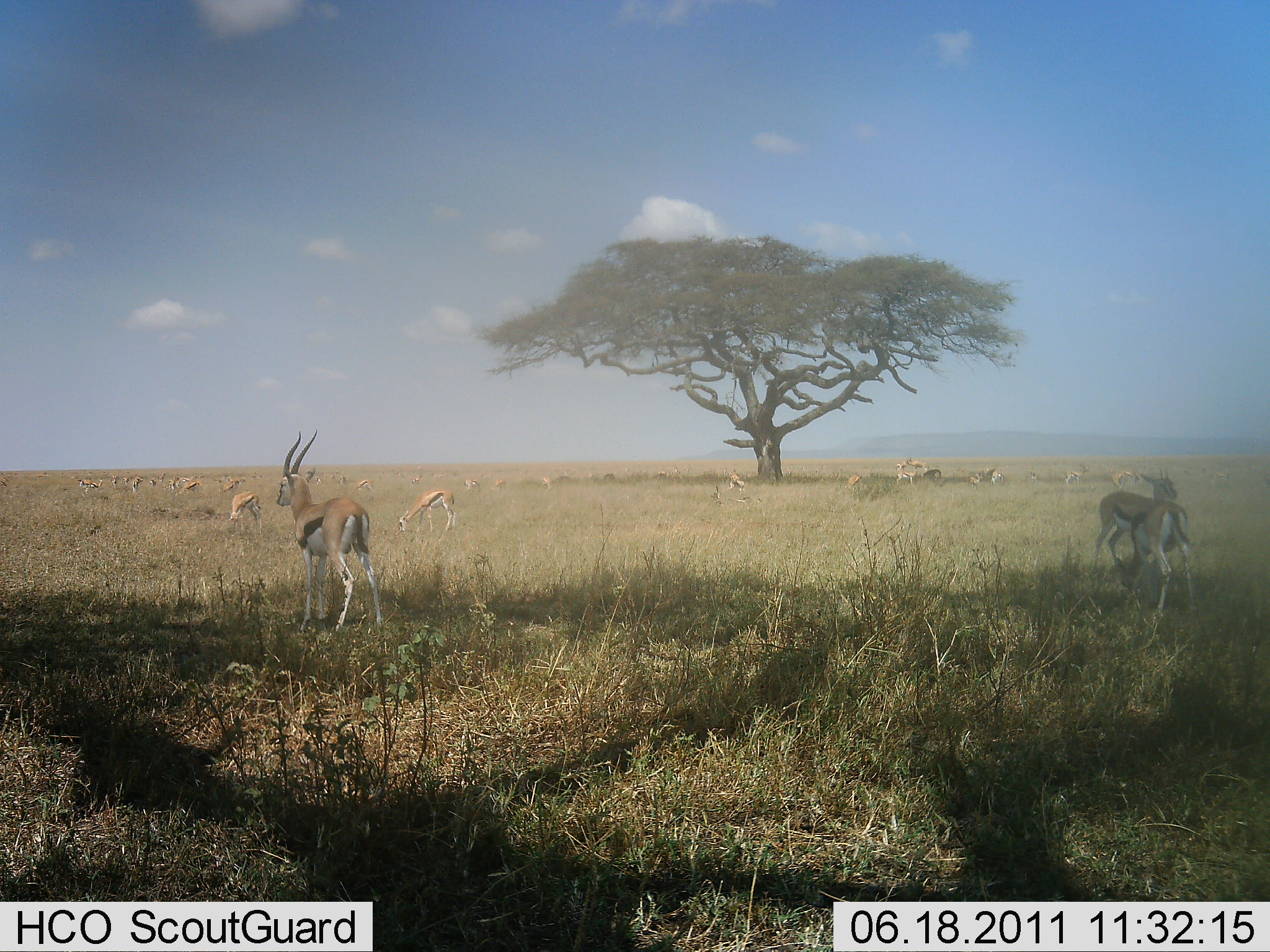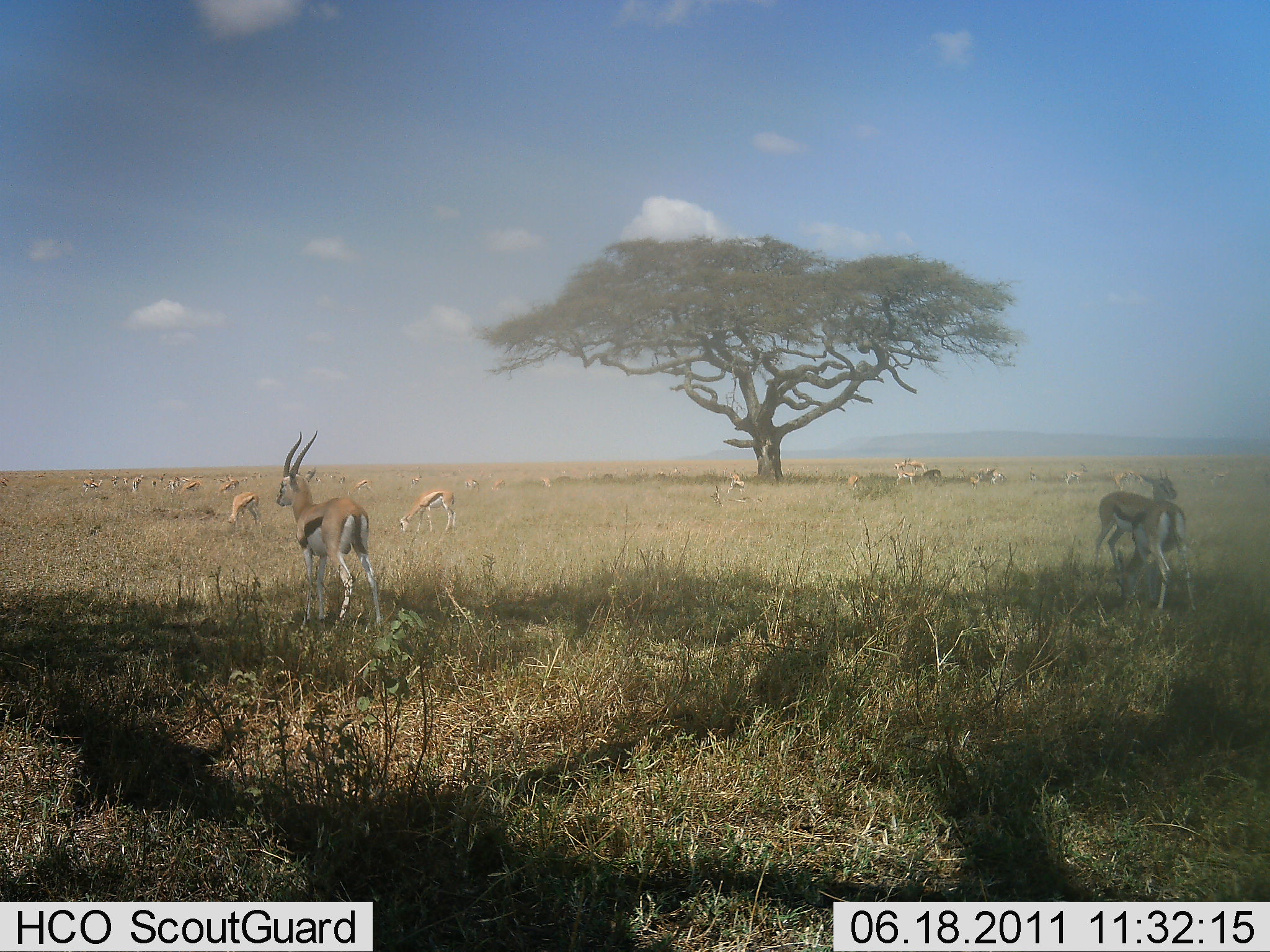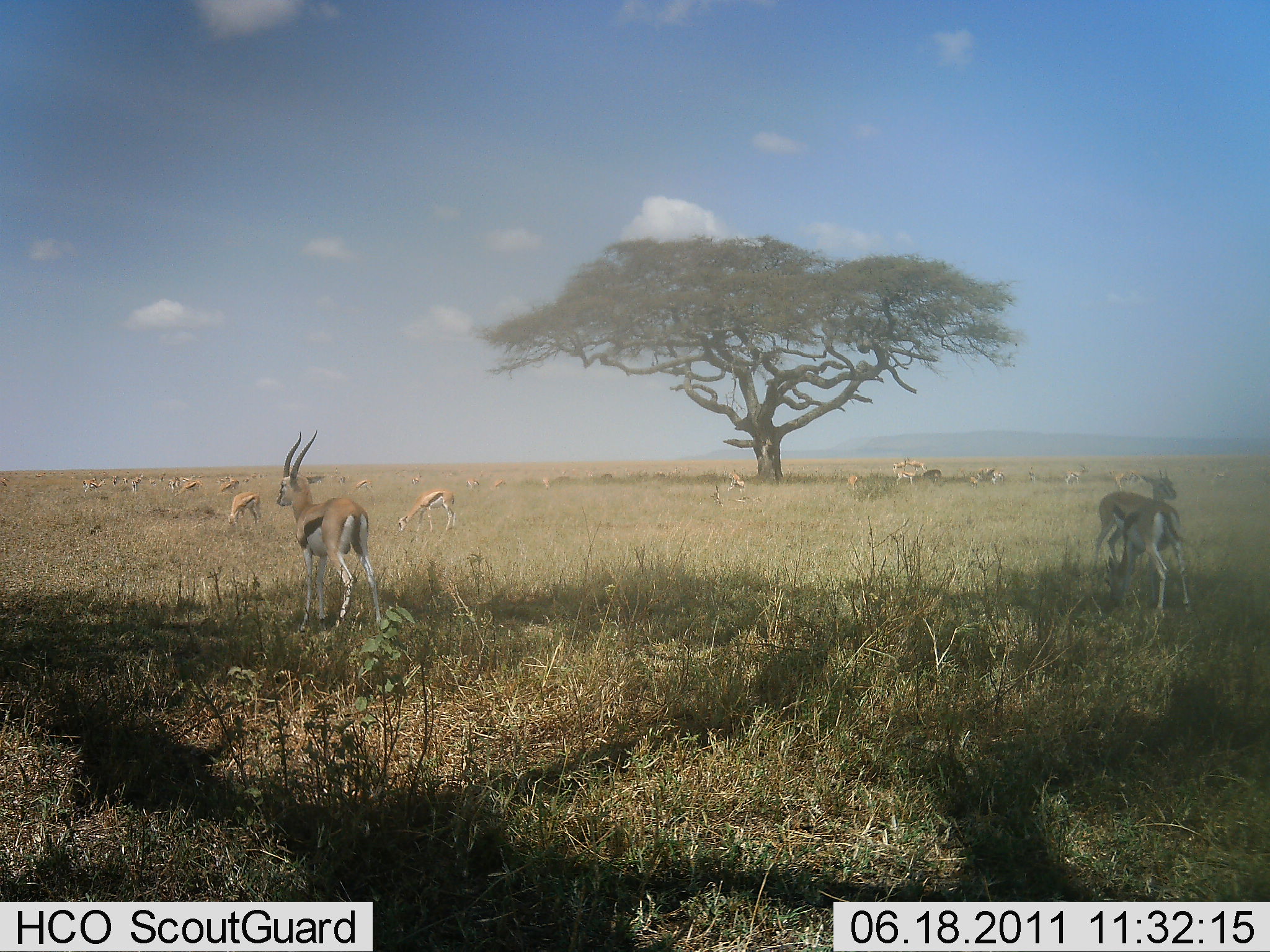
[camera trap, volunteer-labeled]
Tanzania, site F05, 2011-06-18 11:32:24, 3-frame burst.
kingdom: Animalia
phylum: Chordata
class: Mammalia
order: Artiodactyla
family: Bovidae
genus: Eudorcas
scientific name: Eudorcas thomsonii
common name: thomson's gazelle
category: gazellethomsons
Gazellethomsons (thomson's gazelle) (Eudorcas thomsonii), count 11-50. Behavior (volunteer vote fractions): standing 100%, resting 0%, moving 9%, interacting 0%. Young present (vote fraction): 9%. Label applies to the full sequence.